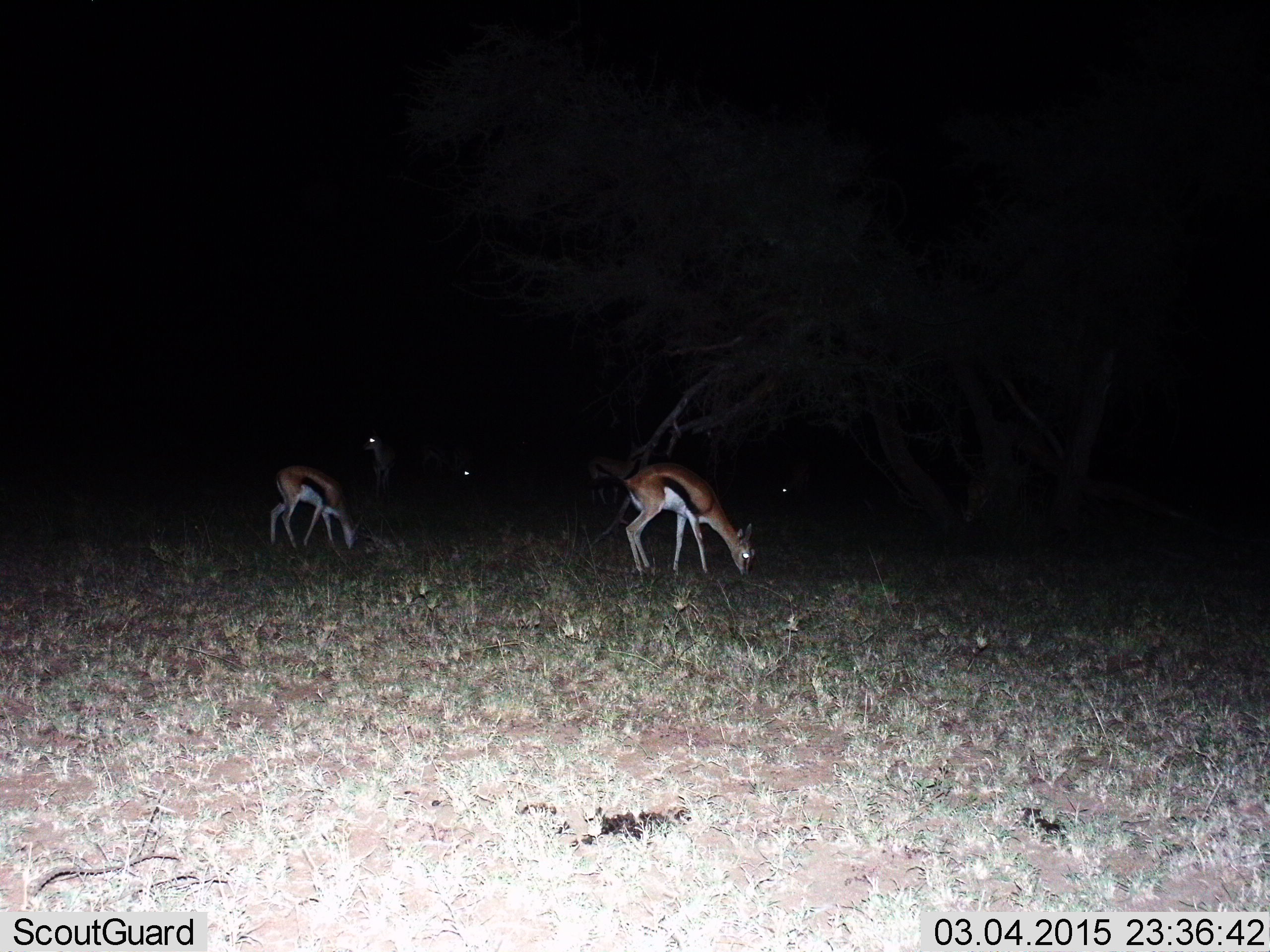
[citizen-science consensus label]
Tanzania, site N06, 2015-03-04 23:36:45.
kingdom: Animalia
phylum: Chordata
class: Mammalia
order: Artiodactyla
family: Bovidae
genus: Eudorcas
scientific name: Eudorcas thomsonii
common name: thomson's gazelle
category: gazellethomsons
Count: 2.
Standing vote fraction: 30%.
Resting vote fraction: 0%.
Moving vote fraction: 0%.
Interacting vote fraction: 0%.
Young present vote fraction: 0%.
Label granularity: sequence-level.